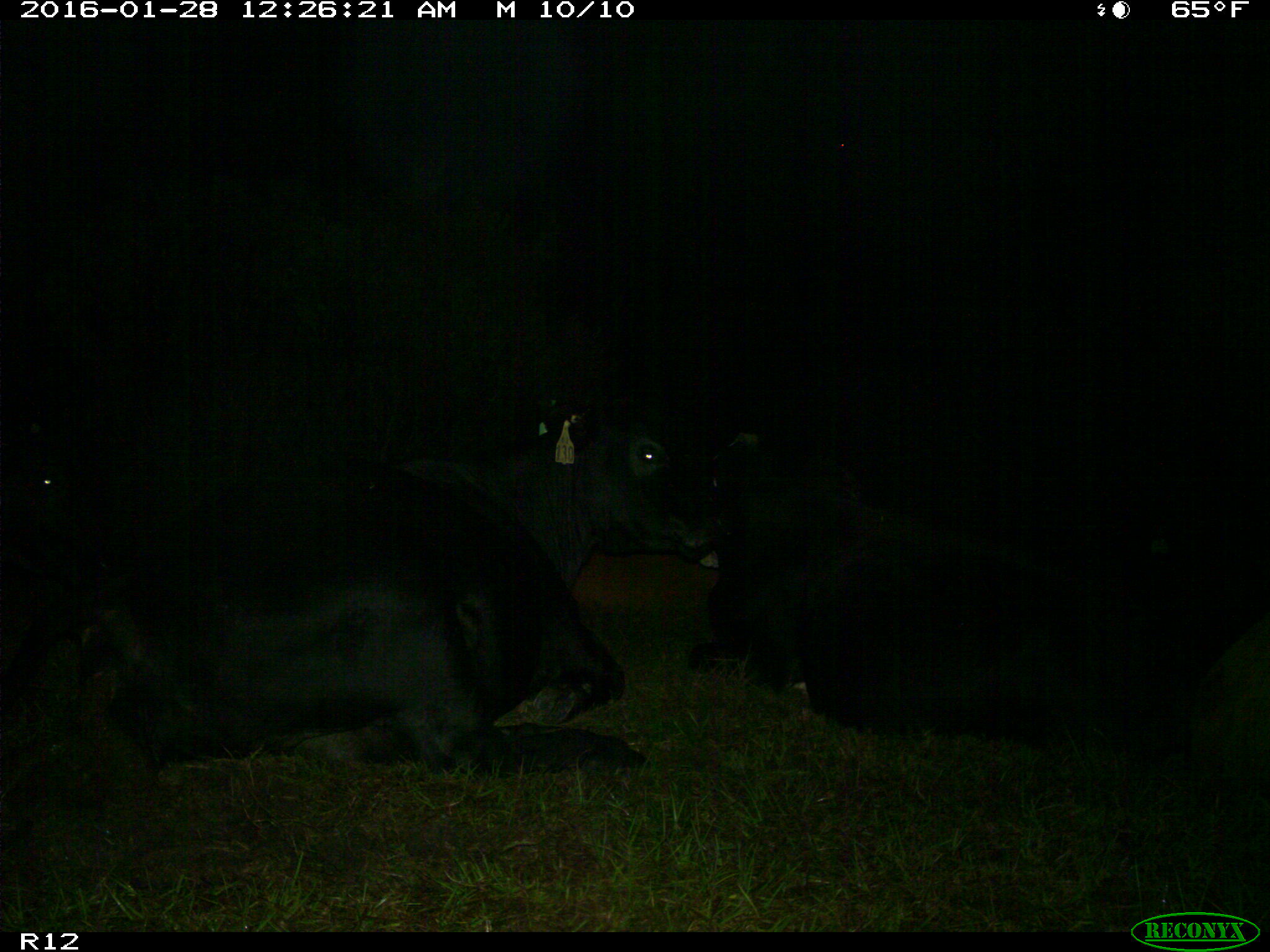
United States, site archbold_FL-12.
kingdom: Animalia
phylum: Chordata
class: Mammalia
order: Artiodactyla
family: Bovidae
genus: Bos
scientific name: Bos taurus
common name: domestic cow